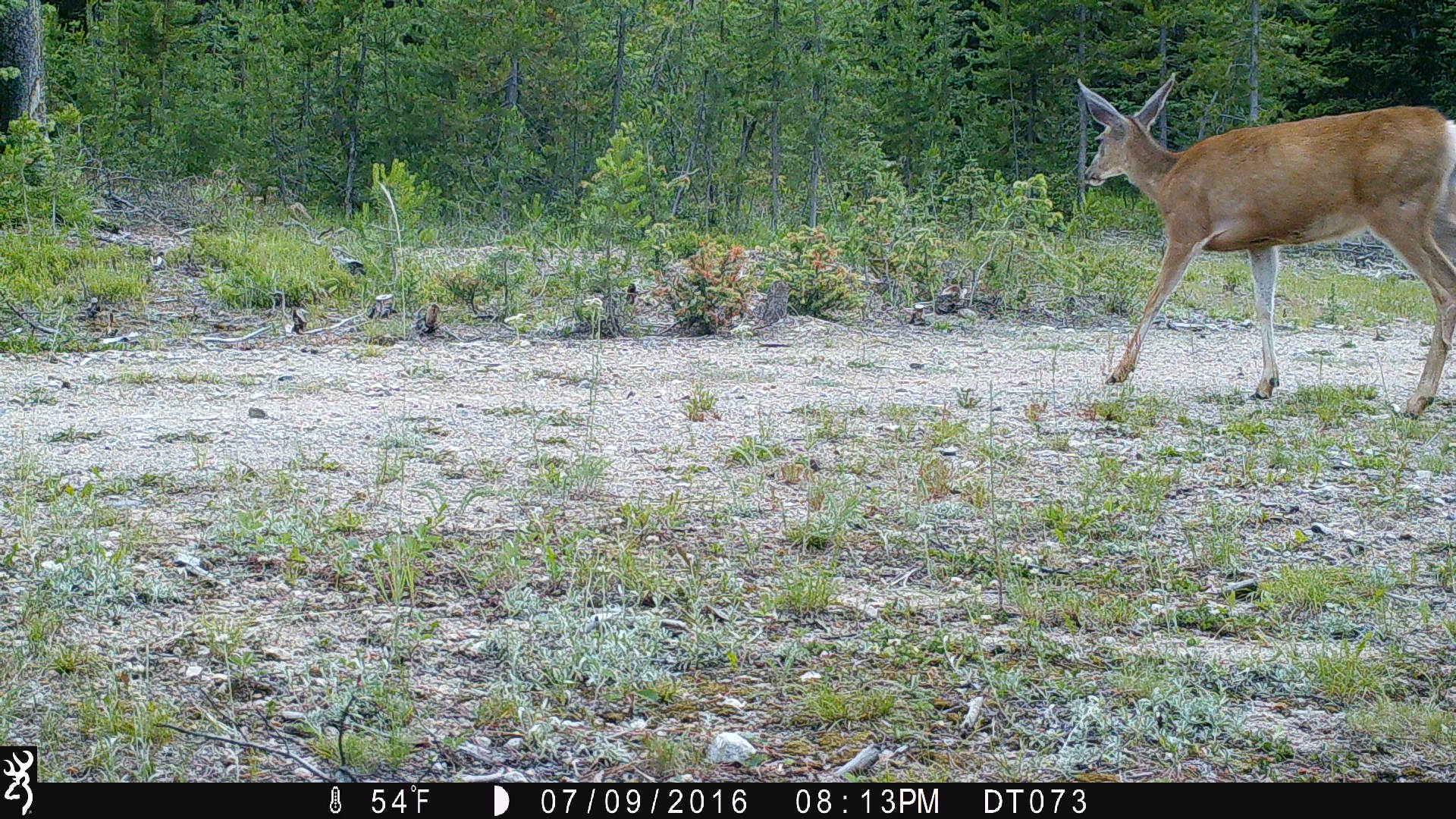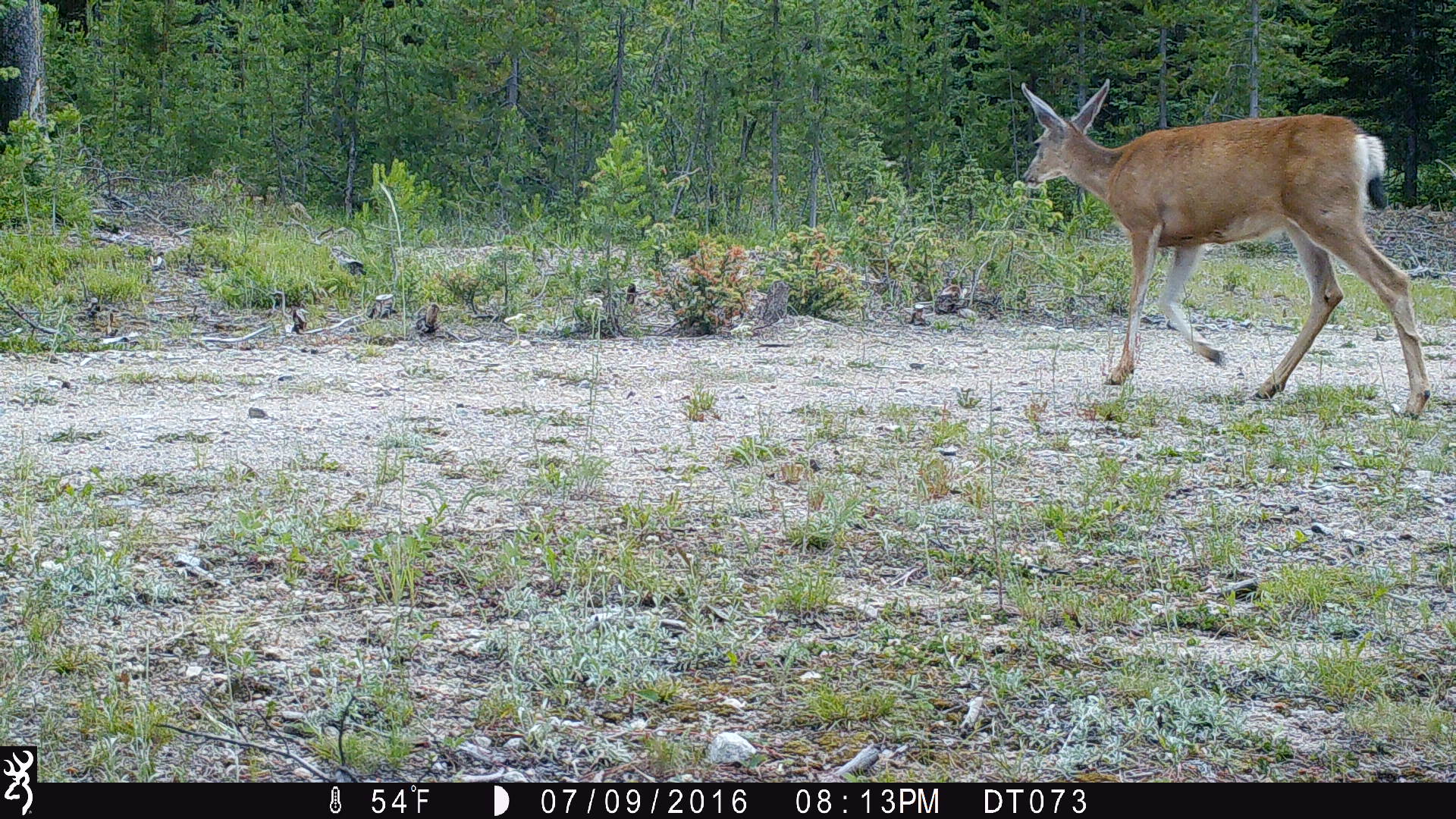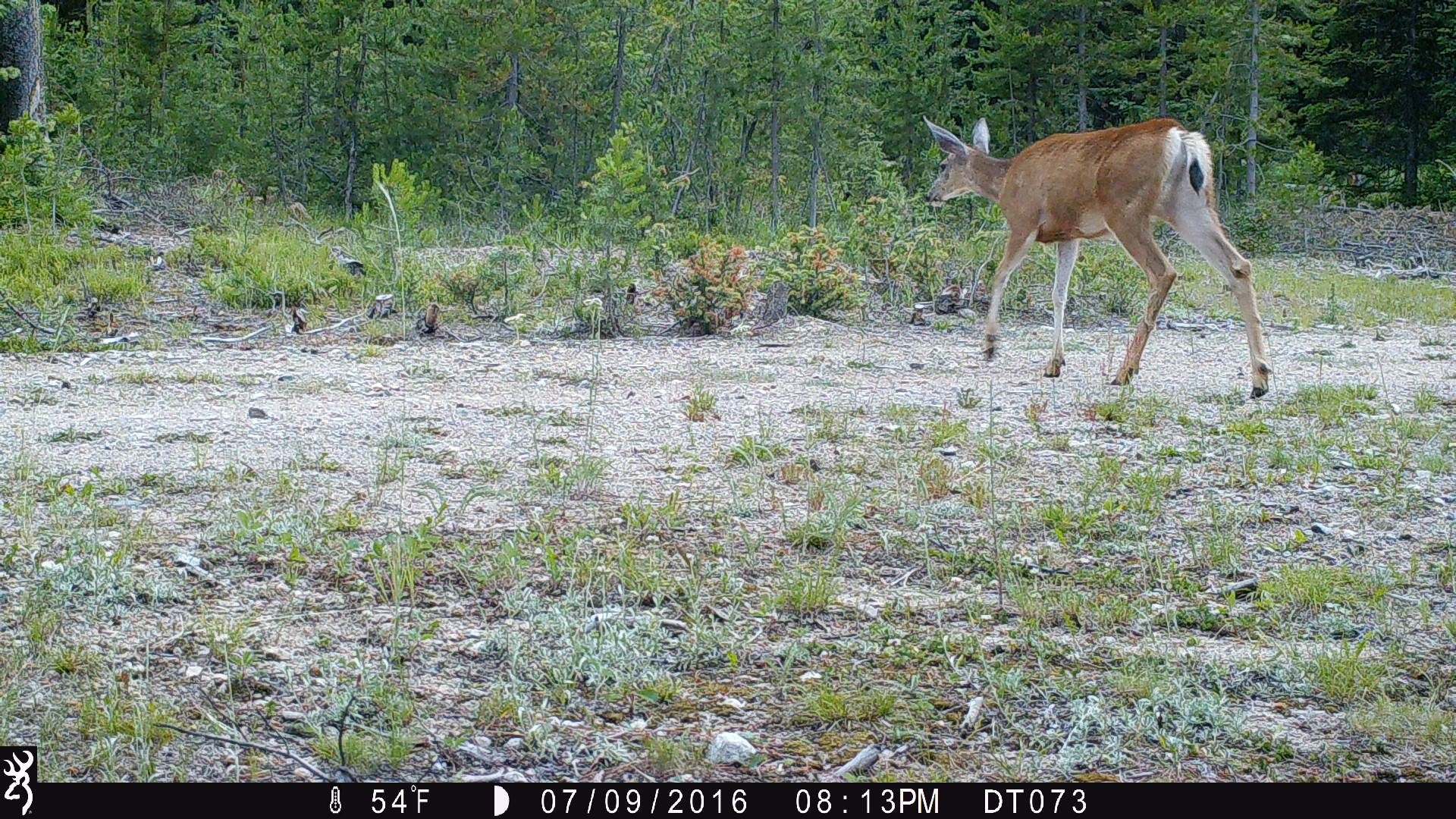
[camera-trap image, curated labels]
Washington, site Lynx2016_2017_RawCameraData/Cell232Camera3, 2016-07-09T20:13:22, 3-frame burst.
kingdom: Animalia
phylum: Chordata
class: Mammalia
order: Artiodactyla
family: Cervidae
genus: Odocoileus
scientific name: Odocoileus hemionus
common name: mule deer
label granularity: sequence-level